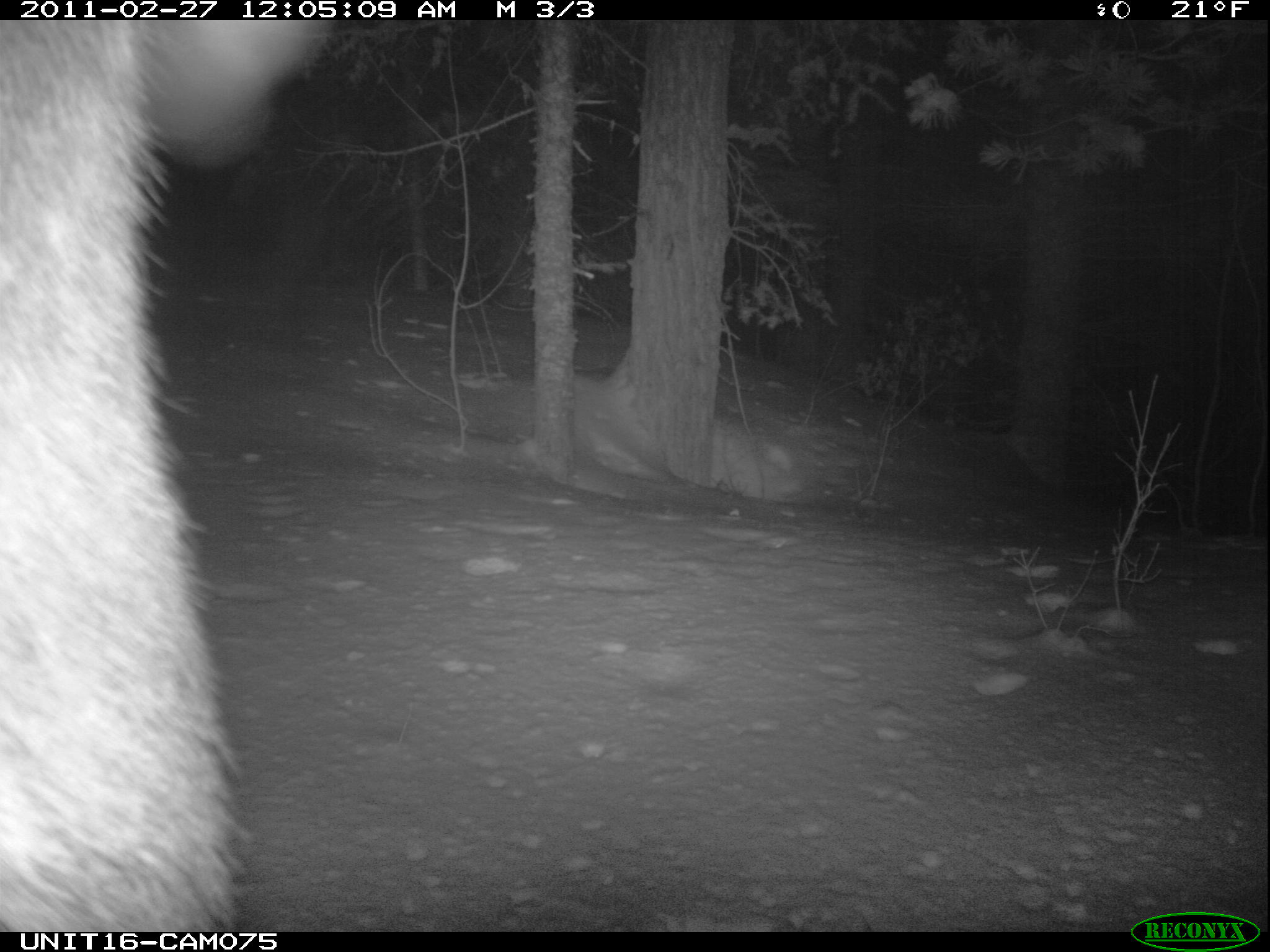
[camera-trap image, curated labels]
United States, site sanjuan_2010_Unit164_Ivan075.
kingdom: Animalia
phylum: Chordata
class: Mammalia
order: Artiodactyla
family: Cervidae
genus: Cervus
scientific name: Cervus elaphus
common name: red deer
Cervus elaphus (red deer).